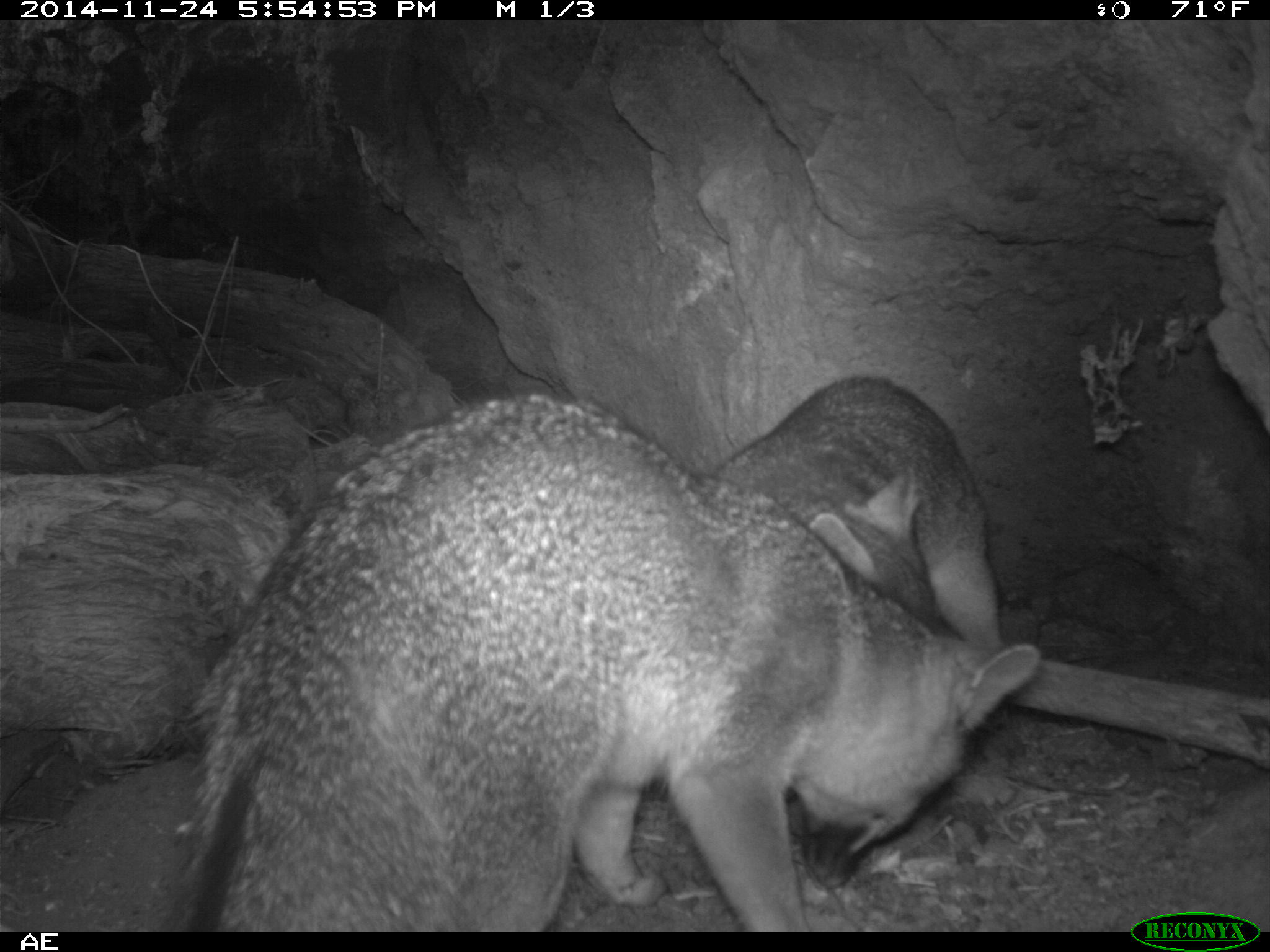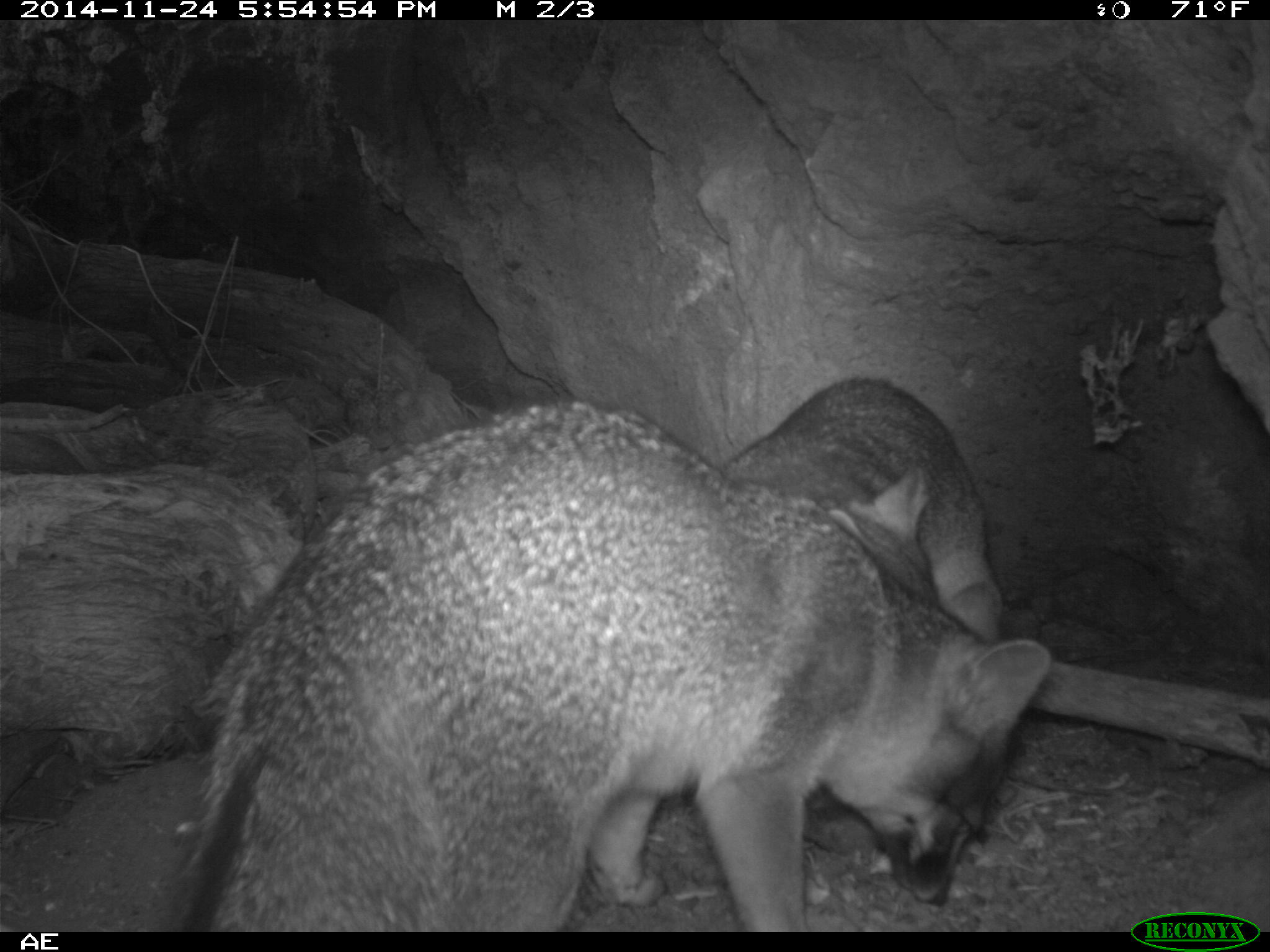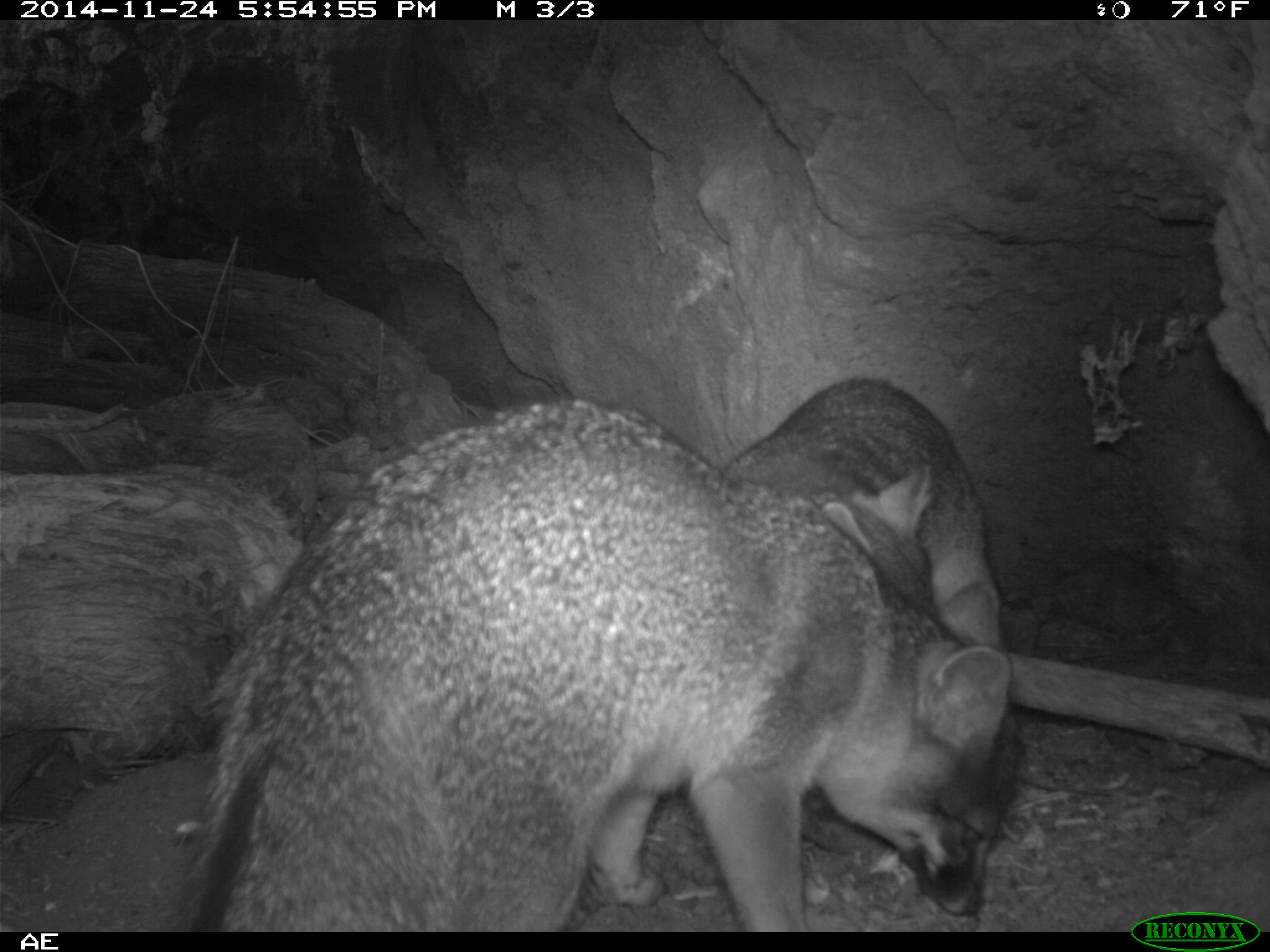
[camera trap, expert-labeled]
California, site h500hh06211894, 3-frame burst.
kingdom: Animalia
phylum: Chordata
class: Mammalia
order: Carnivora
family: Canidae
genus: Urocyon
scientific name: Urocyon littoralis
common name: island fox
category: fox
Fox (island fox) (Urocyon littoralis).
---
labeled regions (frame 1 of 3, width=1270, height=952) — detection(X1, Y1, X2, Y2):
fox: detection(167, 393, 1039, 930); detection(712, 375, 1003, 653)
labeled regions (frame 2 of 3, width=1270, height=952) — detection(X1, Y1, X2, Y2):
fox: detection(178, 399, 1049, 932); detection(713, 375, 1001, 646)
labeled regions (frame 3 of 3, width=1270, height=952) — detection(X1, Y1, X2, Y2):
fox: detection(178, 399, 1019, 932); detection(720, 379, 1001, 646)